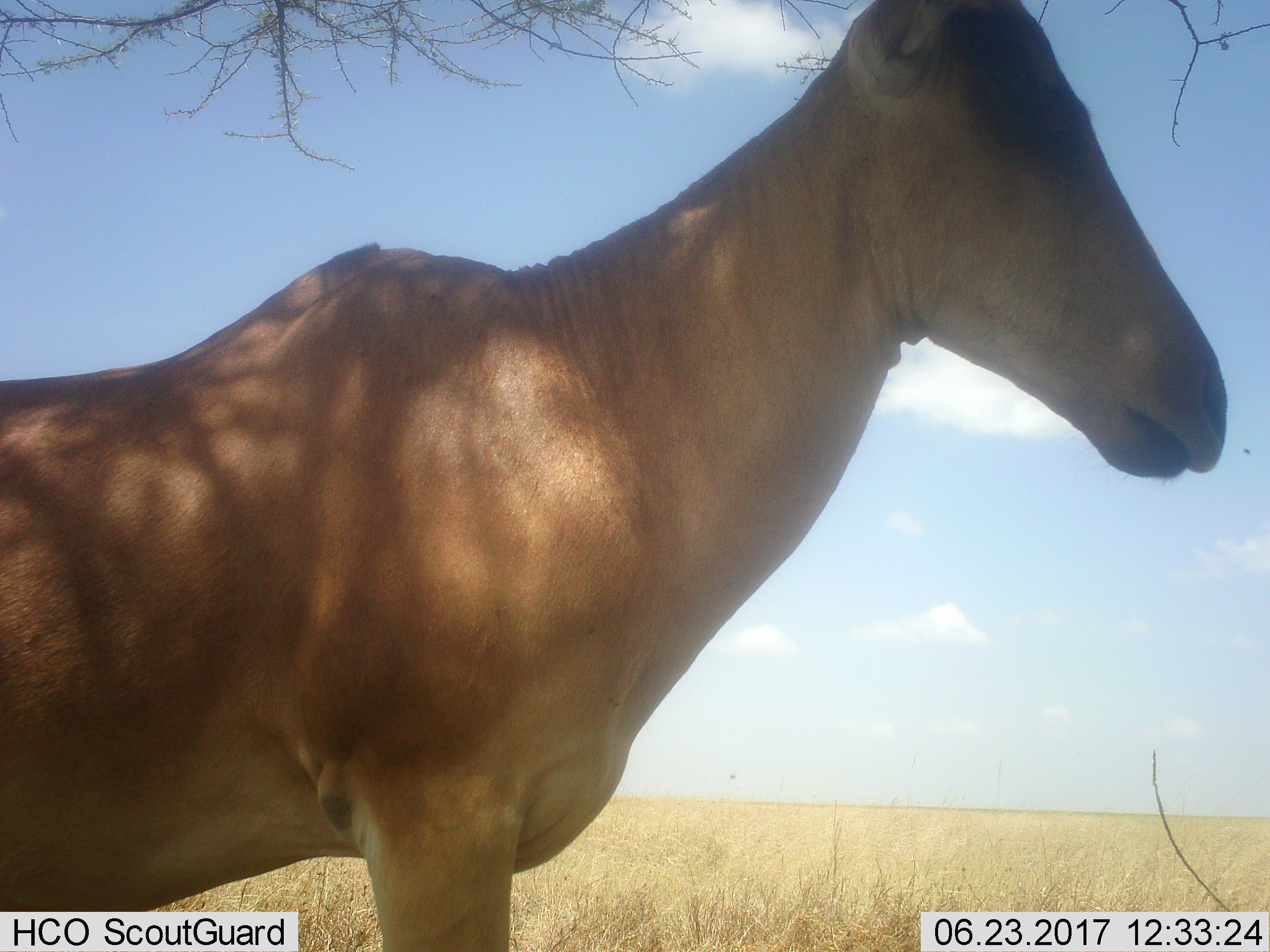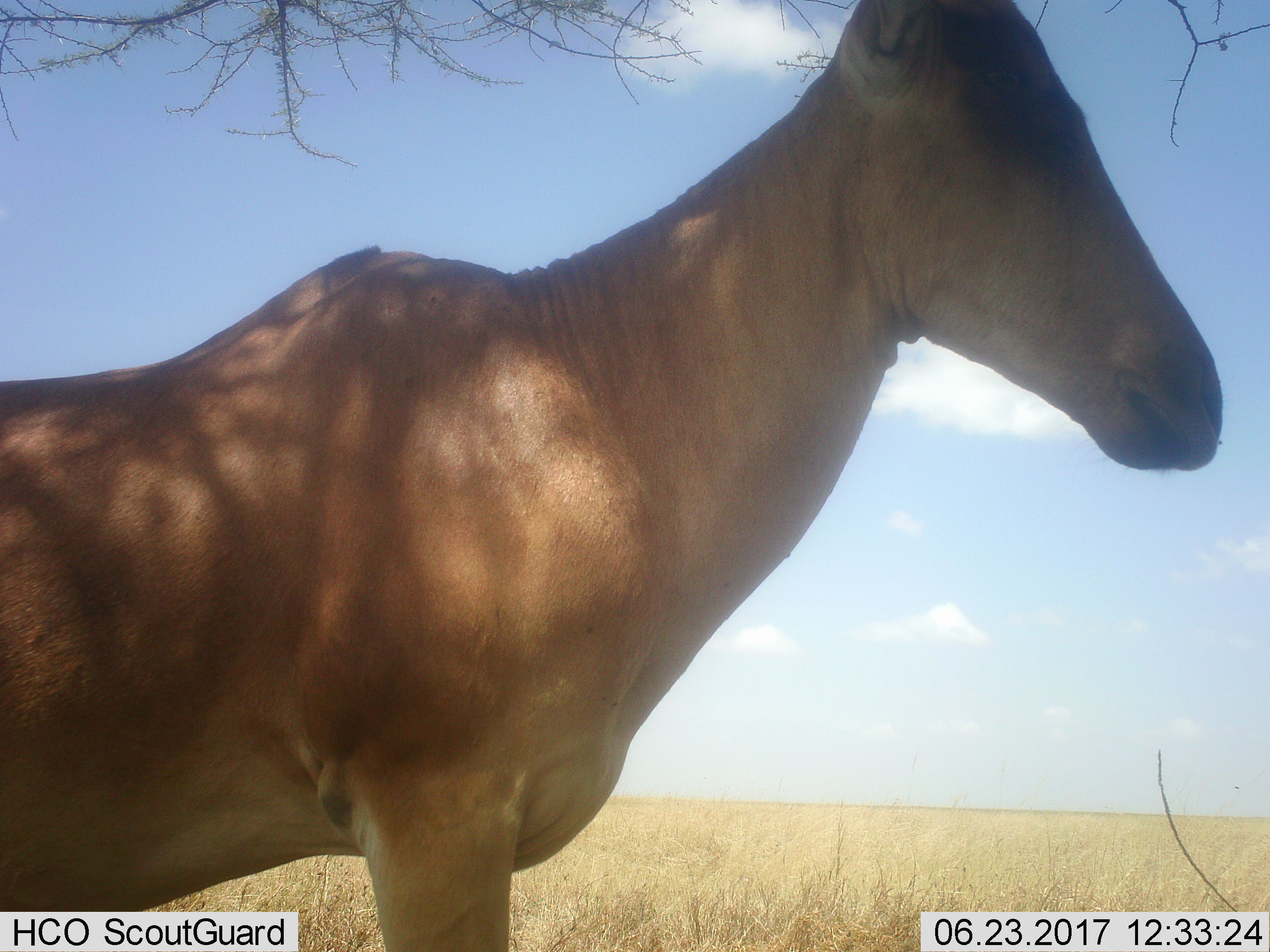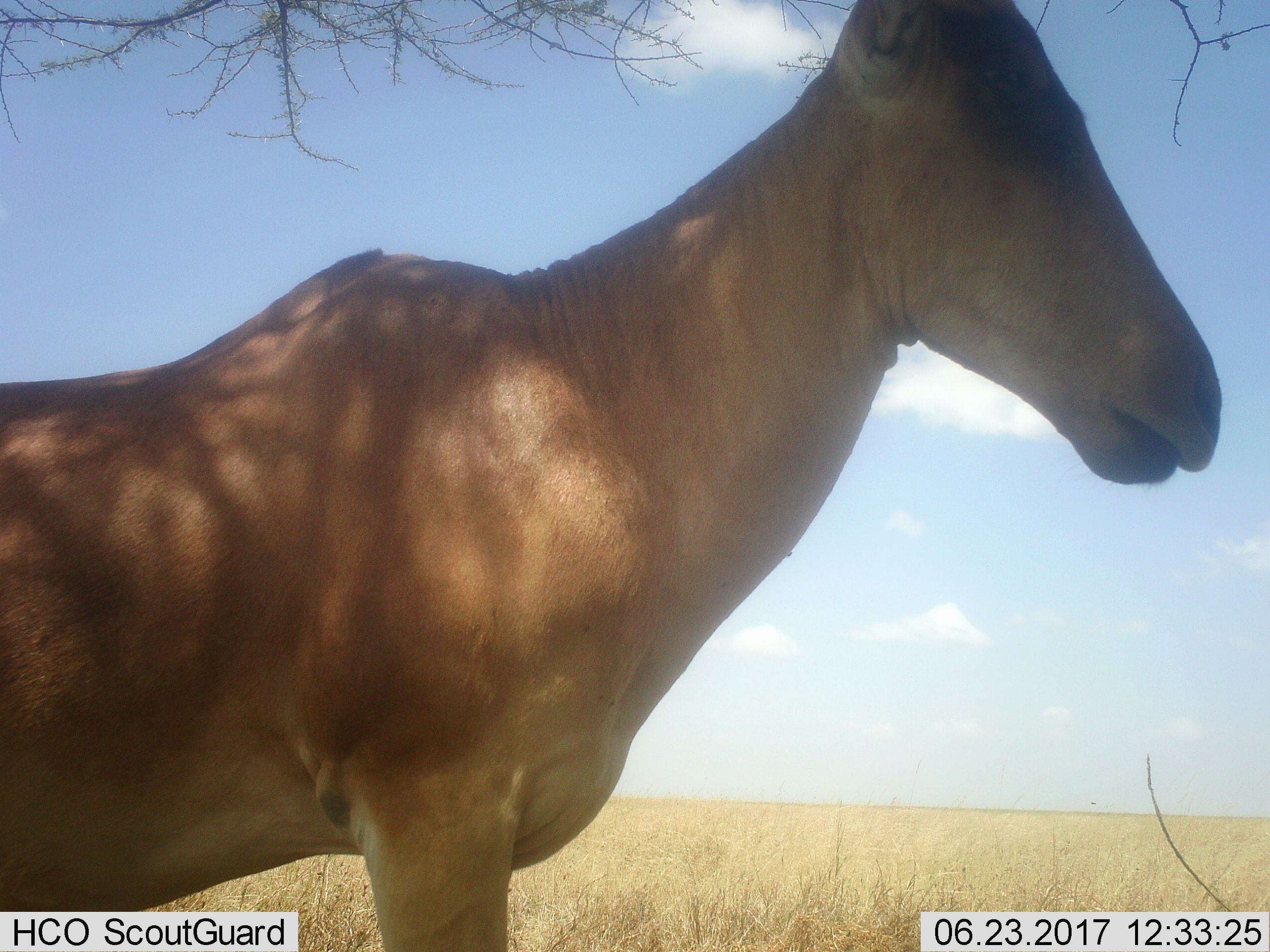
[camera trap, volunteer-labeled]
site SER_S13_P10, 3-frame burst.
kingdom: Animalia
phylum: Chordata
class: Mammalia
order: Artiodactyla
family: Bovidae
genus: Alcelaphus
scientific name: Alcelaphus buselaphus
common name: hartebeest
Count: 1.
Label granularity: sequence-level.